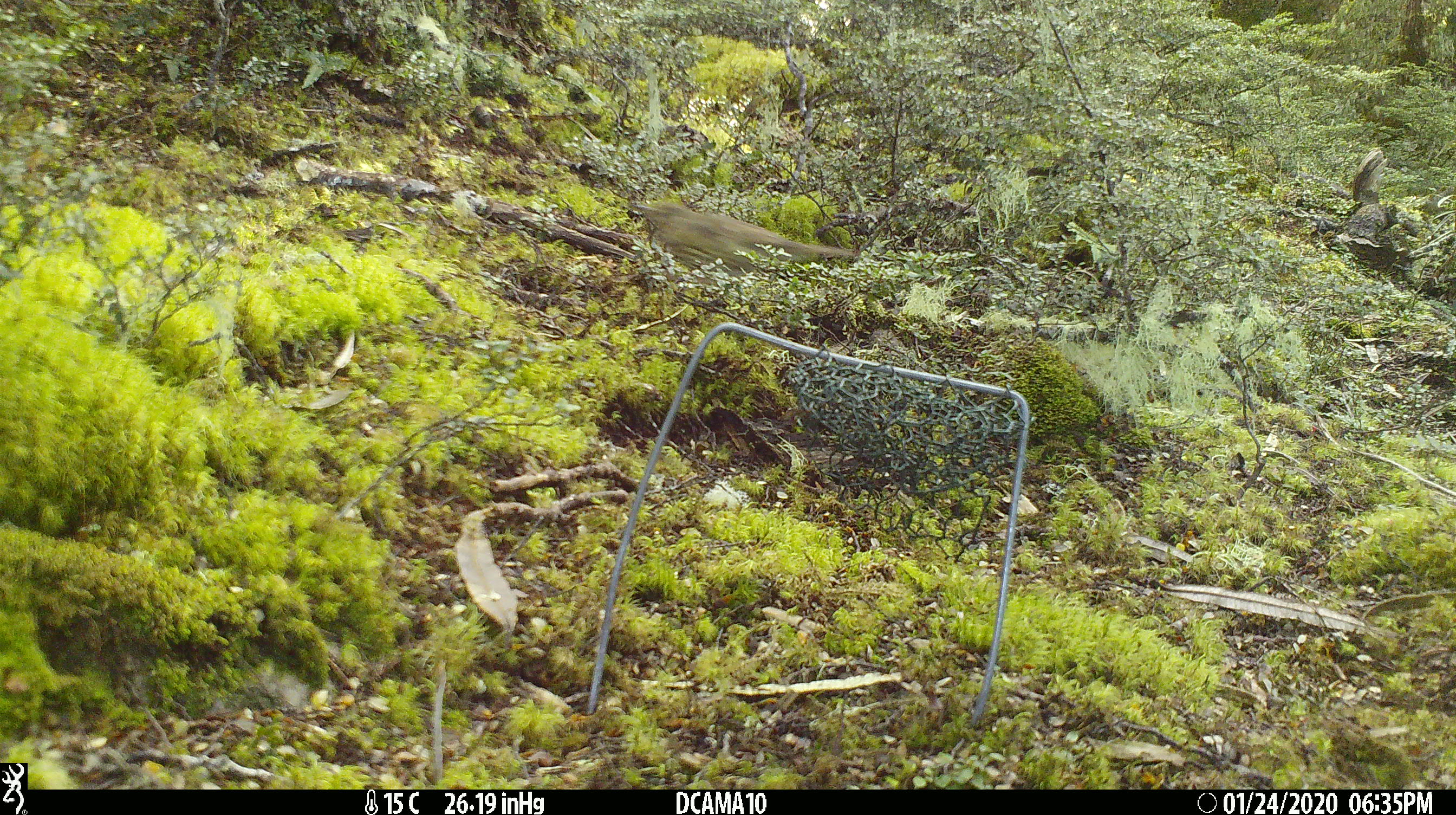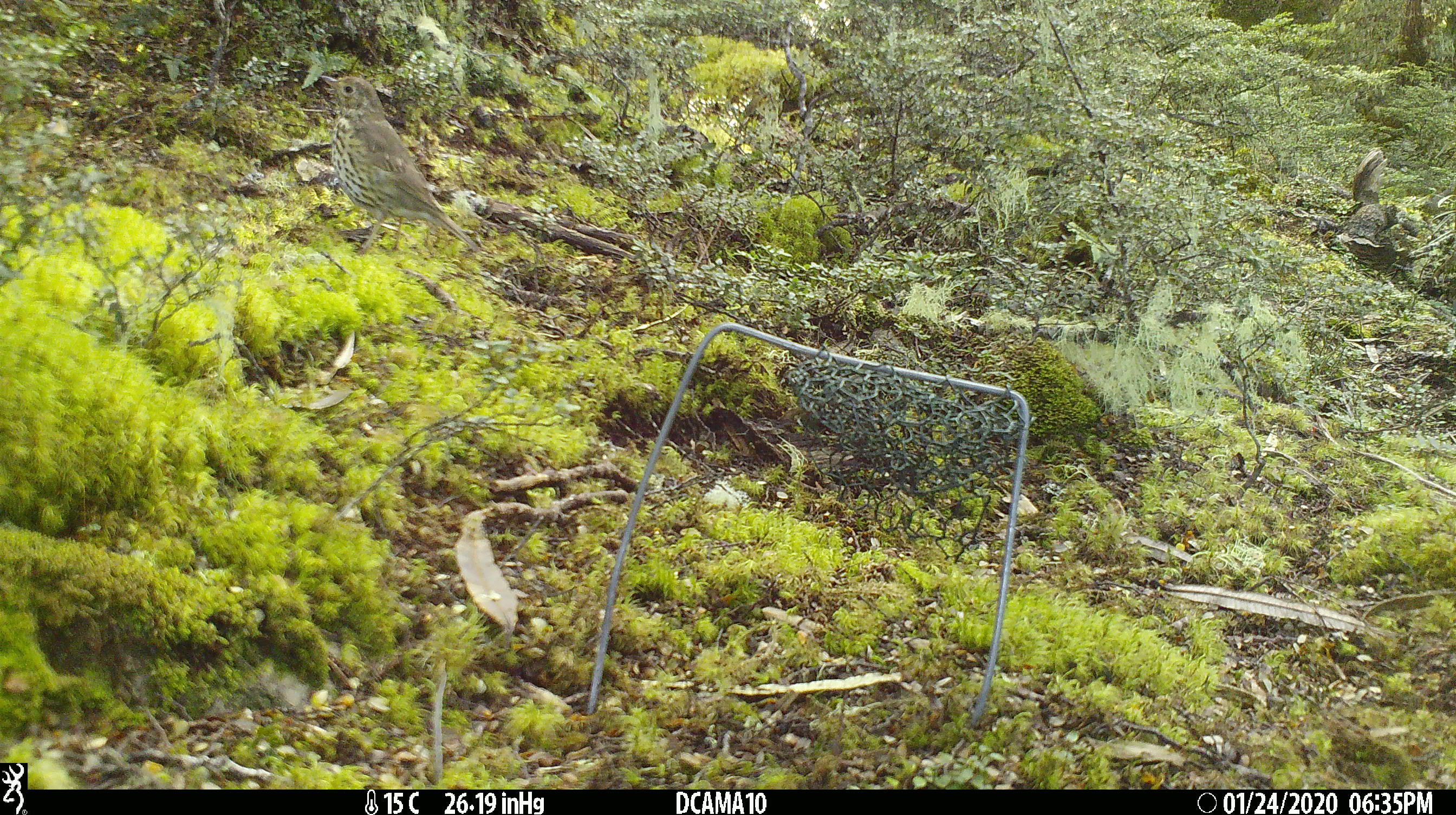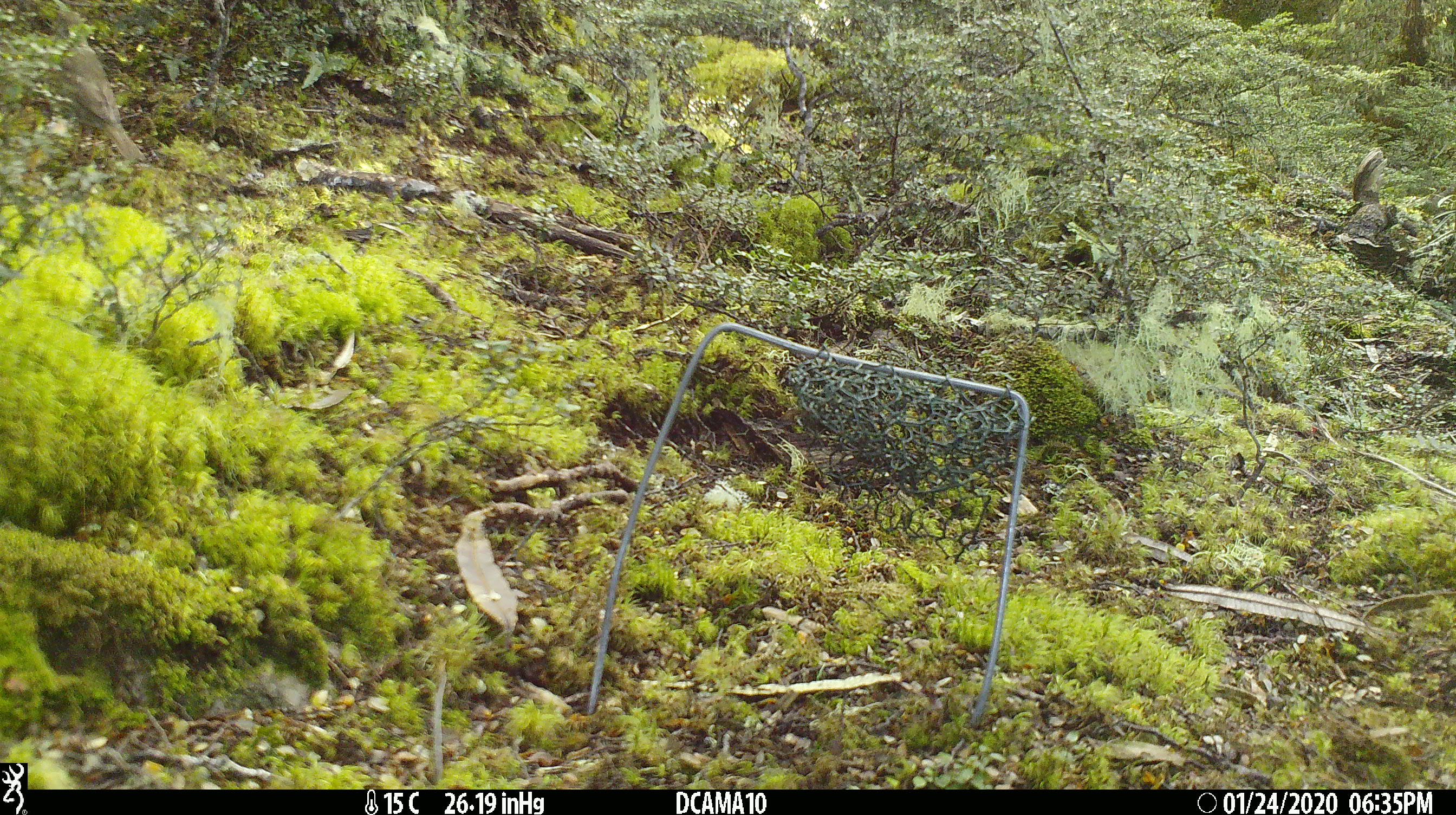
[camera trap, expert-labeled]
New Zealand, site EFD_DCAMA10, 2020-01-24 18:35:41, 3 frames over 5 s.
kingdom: Animalia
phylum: Chordata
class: Aves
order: Passeriformes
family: Turdidae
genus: Turdus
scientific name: Turdus philomelos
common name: song thrush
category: thrush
Thrush (song thrush) (Turdus philomelos).